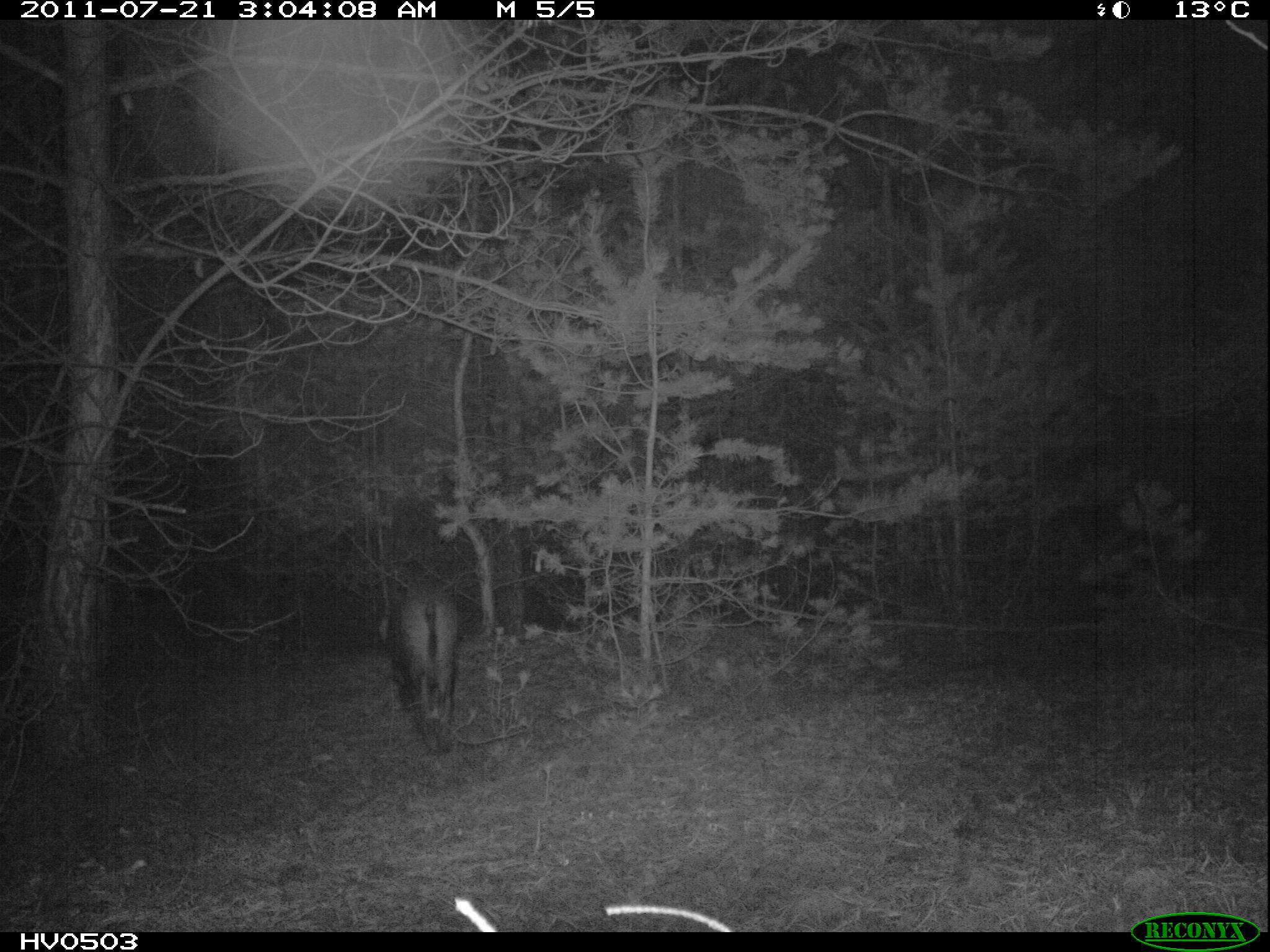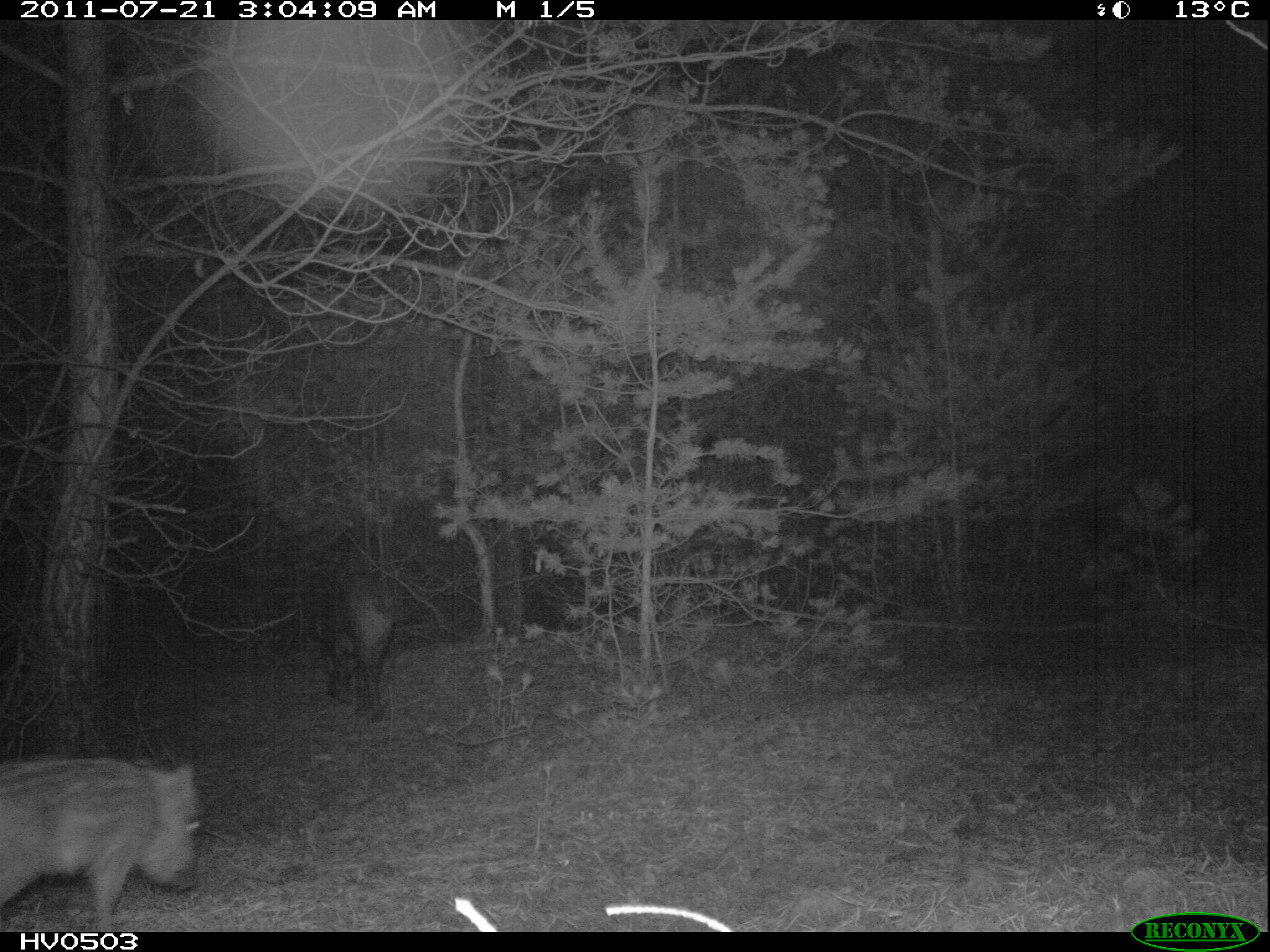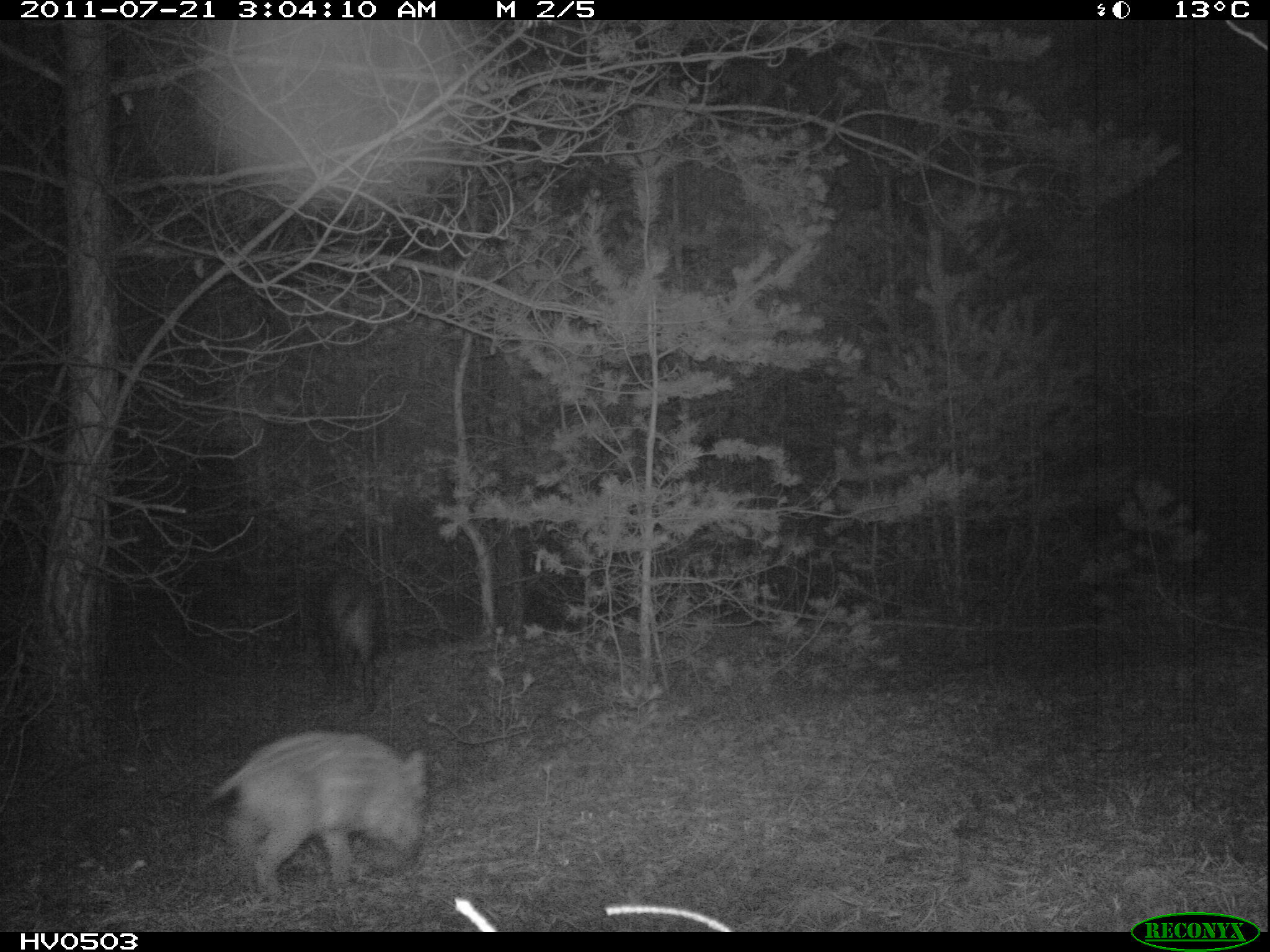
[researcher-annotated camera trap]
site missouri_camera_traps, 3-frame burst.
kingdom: Animalia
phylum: Chordata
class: Mammalia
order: Artiodactyla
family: Suidae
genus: Sus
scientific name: Sus scrofa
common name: wild boar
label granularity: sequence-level